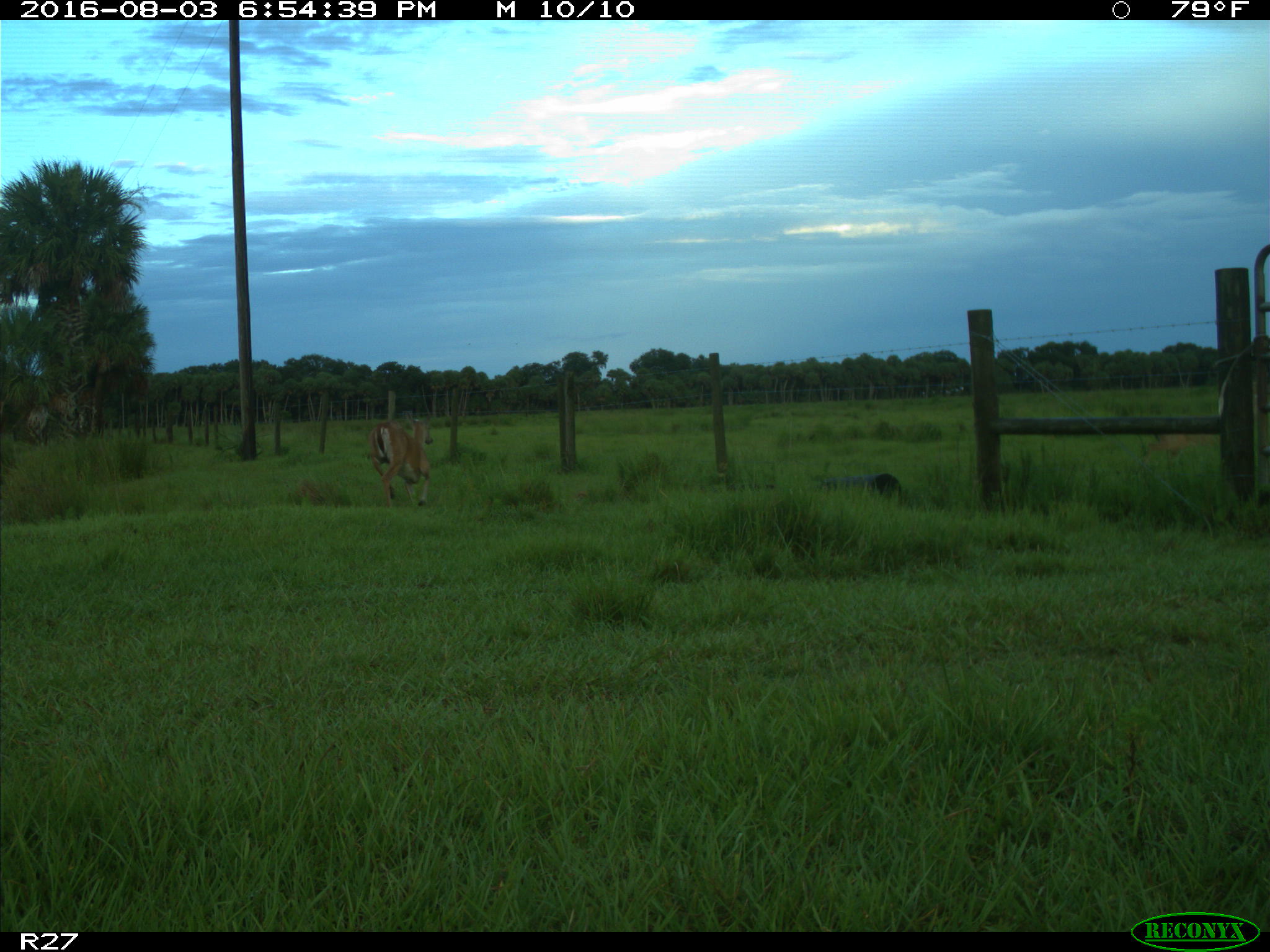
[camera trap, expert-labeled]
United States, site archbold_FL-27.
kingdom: Animalia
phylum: Chordata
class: Mammalia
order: Artiodactyla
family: Cervidae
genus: Odocoileus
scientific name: Odocoileus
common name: deer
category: unidentified deer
Unidentified deer (deer) (Odocoileus).